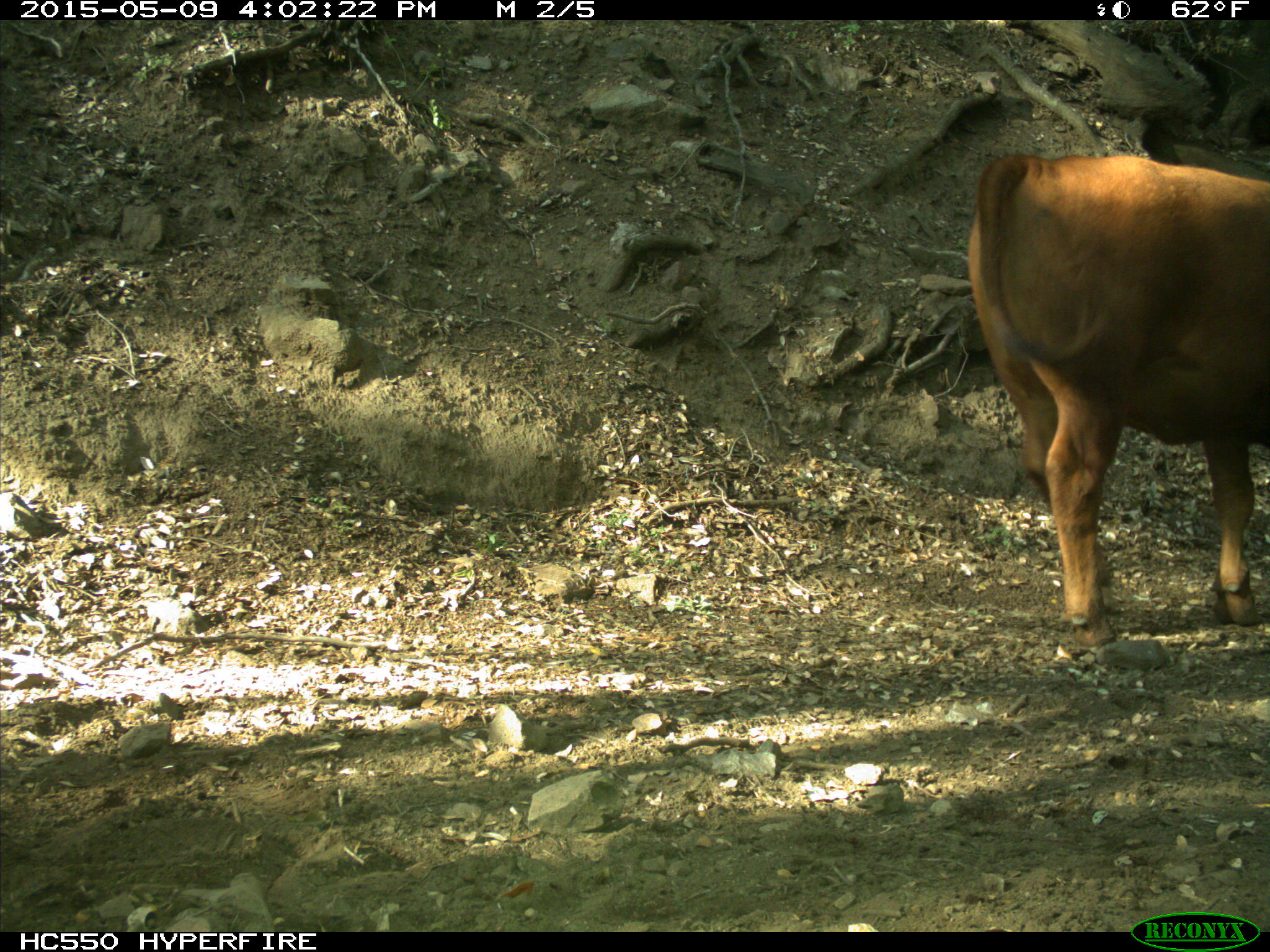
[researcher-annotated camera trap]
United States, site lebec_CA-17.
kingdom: Animalia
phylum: Chordata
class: Mammalia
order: Artiodactyla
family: Bovidae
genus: Bos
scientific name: Bos taurus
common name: domestic cow